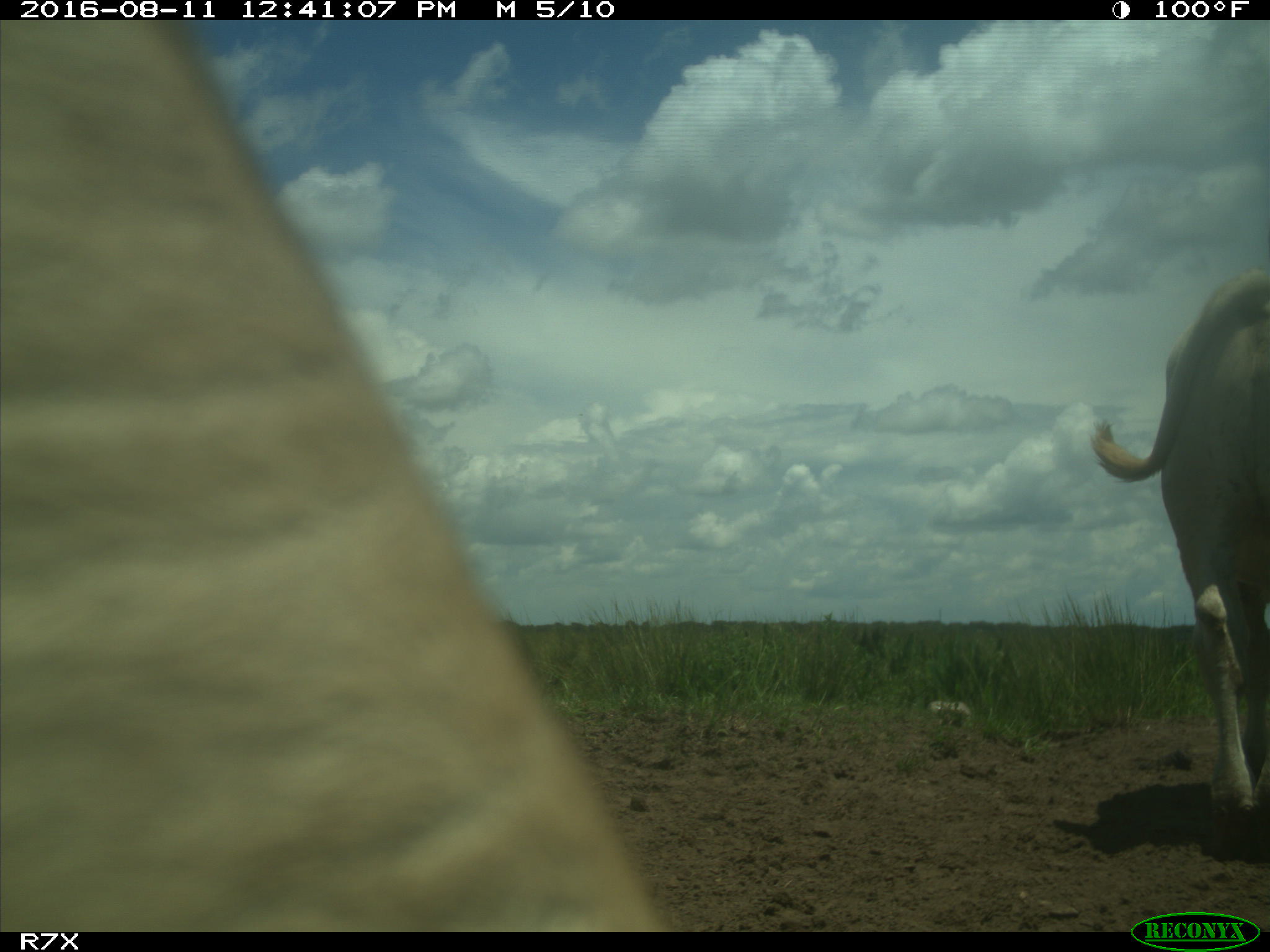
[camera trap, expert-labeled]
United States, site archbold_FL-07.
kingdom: Animalia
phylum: Chordata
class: Mammalia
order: Artiodactyla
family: Bovidae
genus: Bos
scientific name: Bos taurus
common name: domestic cow